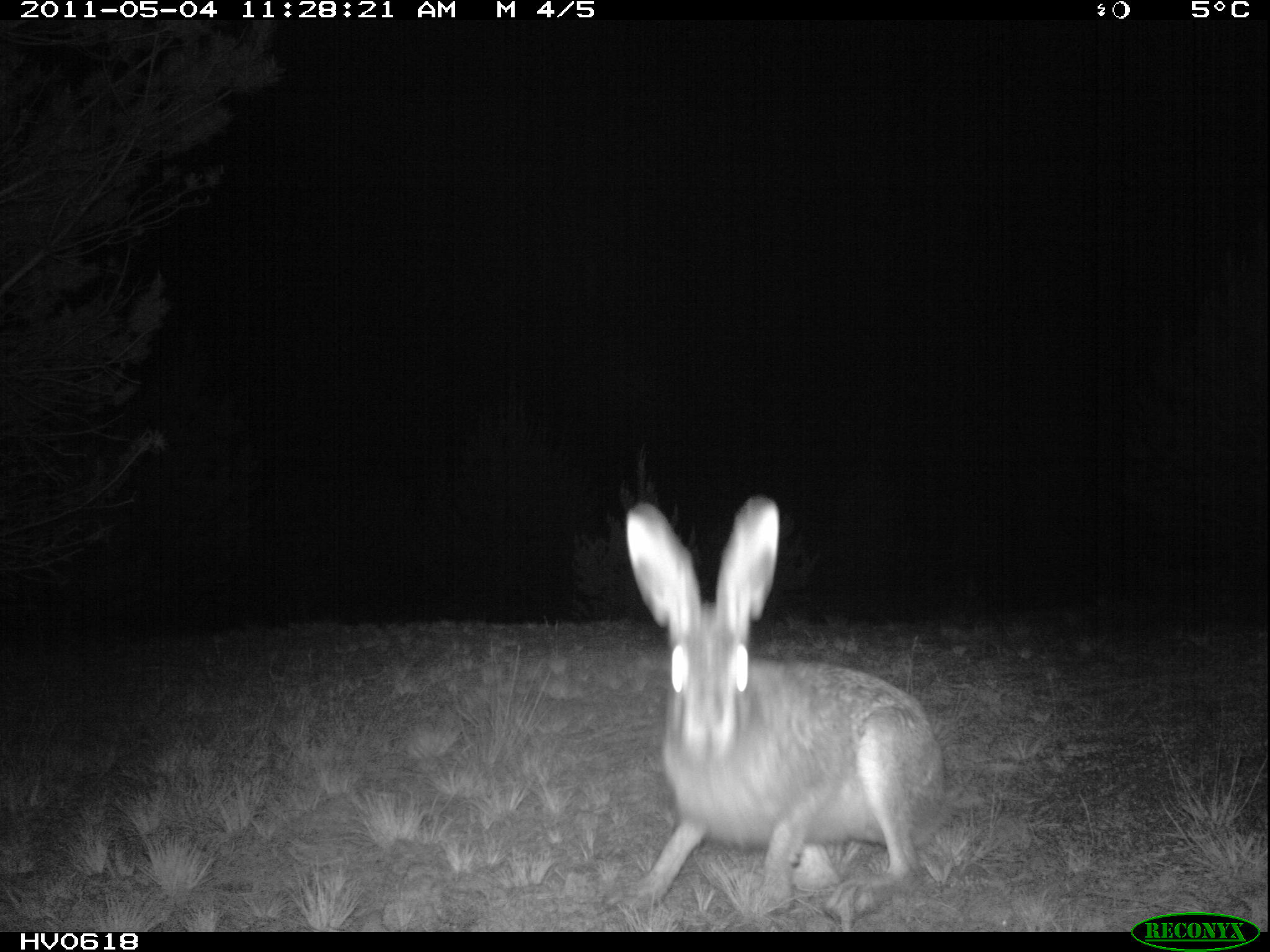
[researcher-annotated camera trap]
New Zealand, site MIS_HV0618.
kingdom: Animalia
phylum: Chordata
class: Mammalia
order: Lagomorpha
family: Leporidae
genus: Lepus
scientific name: Lepus europaeus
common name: brown hare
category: hare